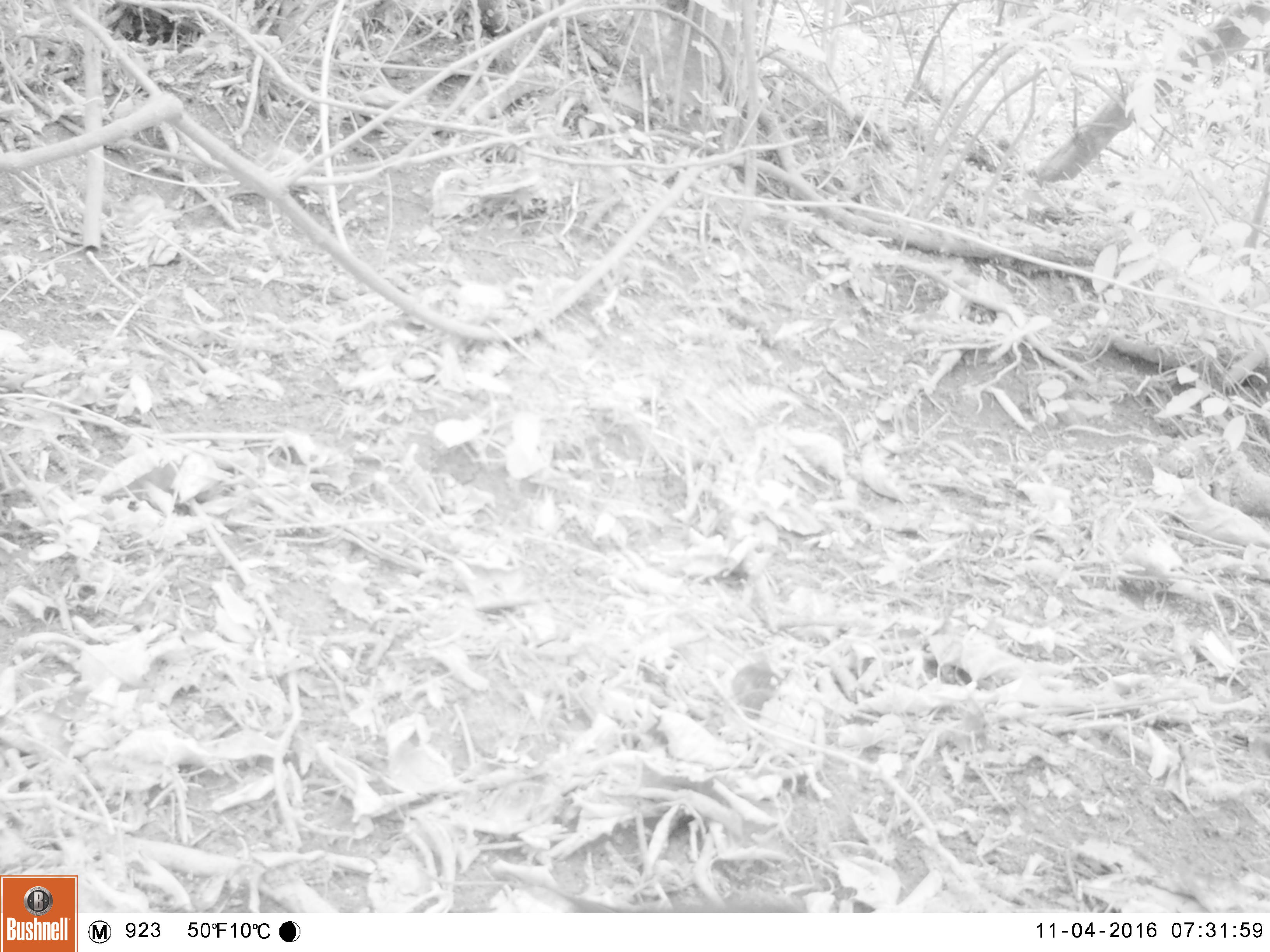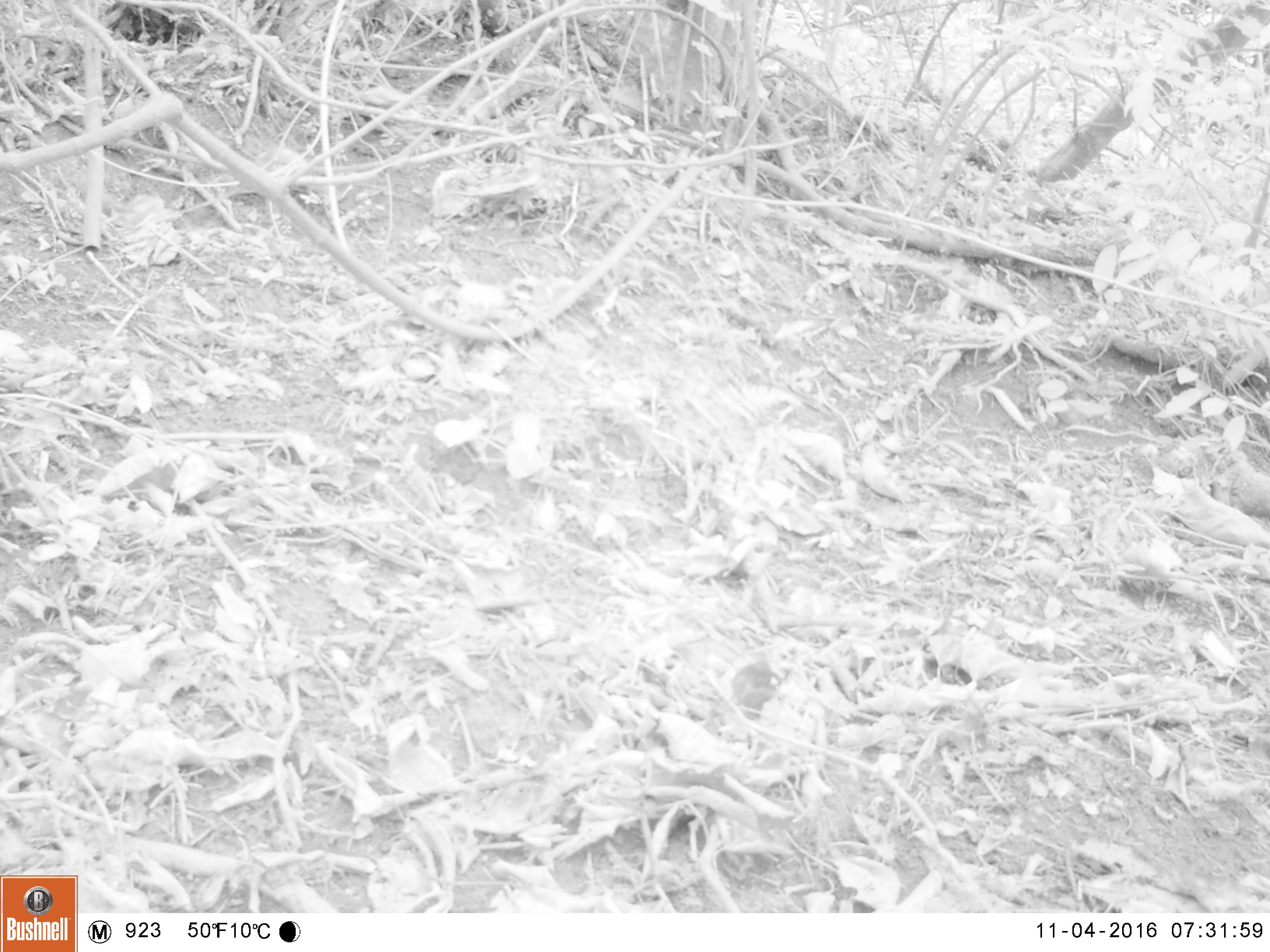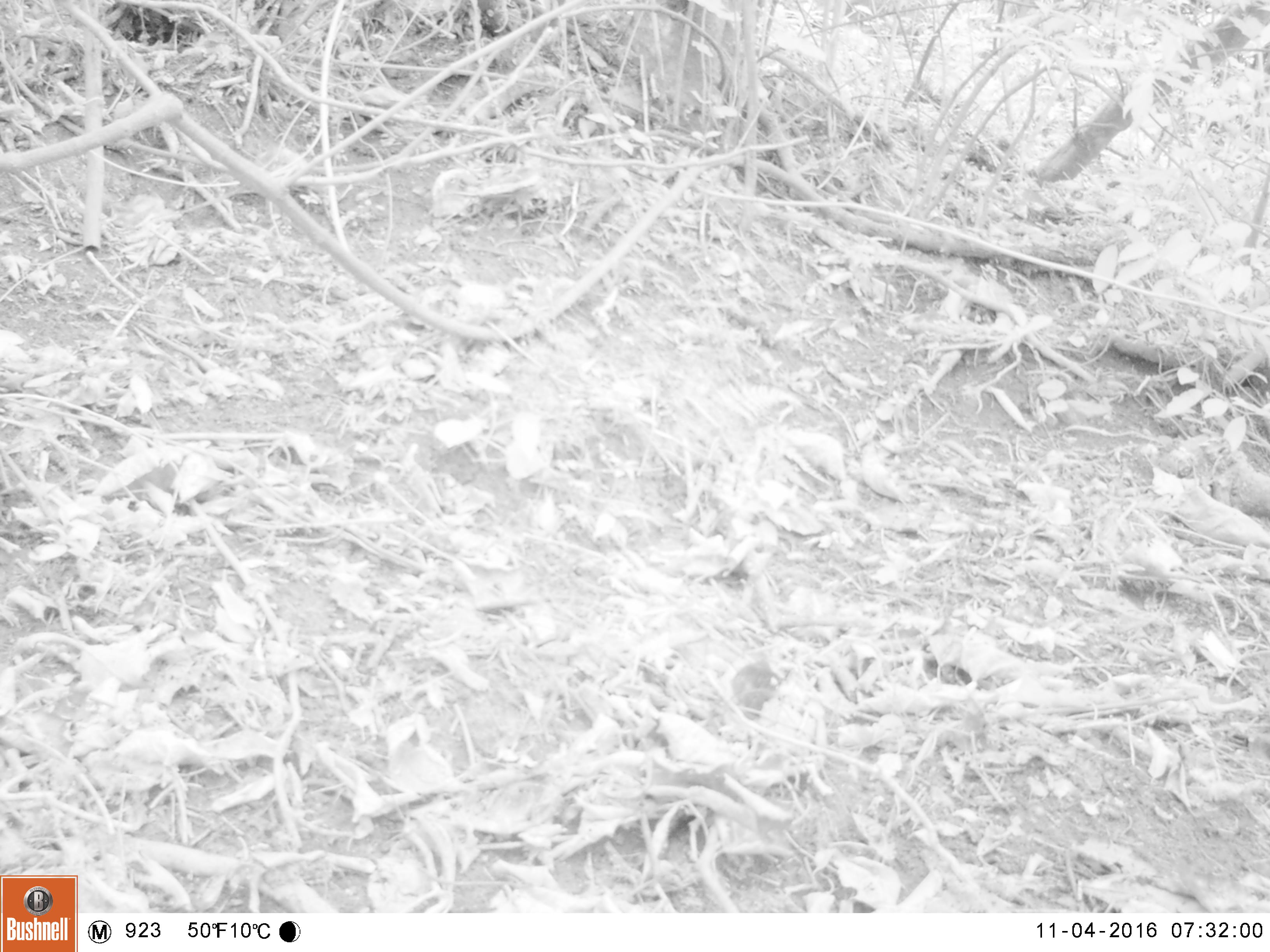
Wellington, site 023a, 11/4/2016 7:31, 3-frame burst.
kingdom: Animalia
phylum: Chordata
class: Aves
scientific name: Aves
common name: bird